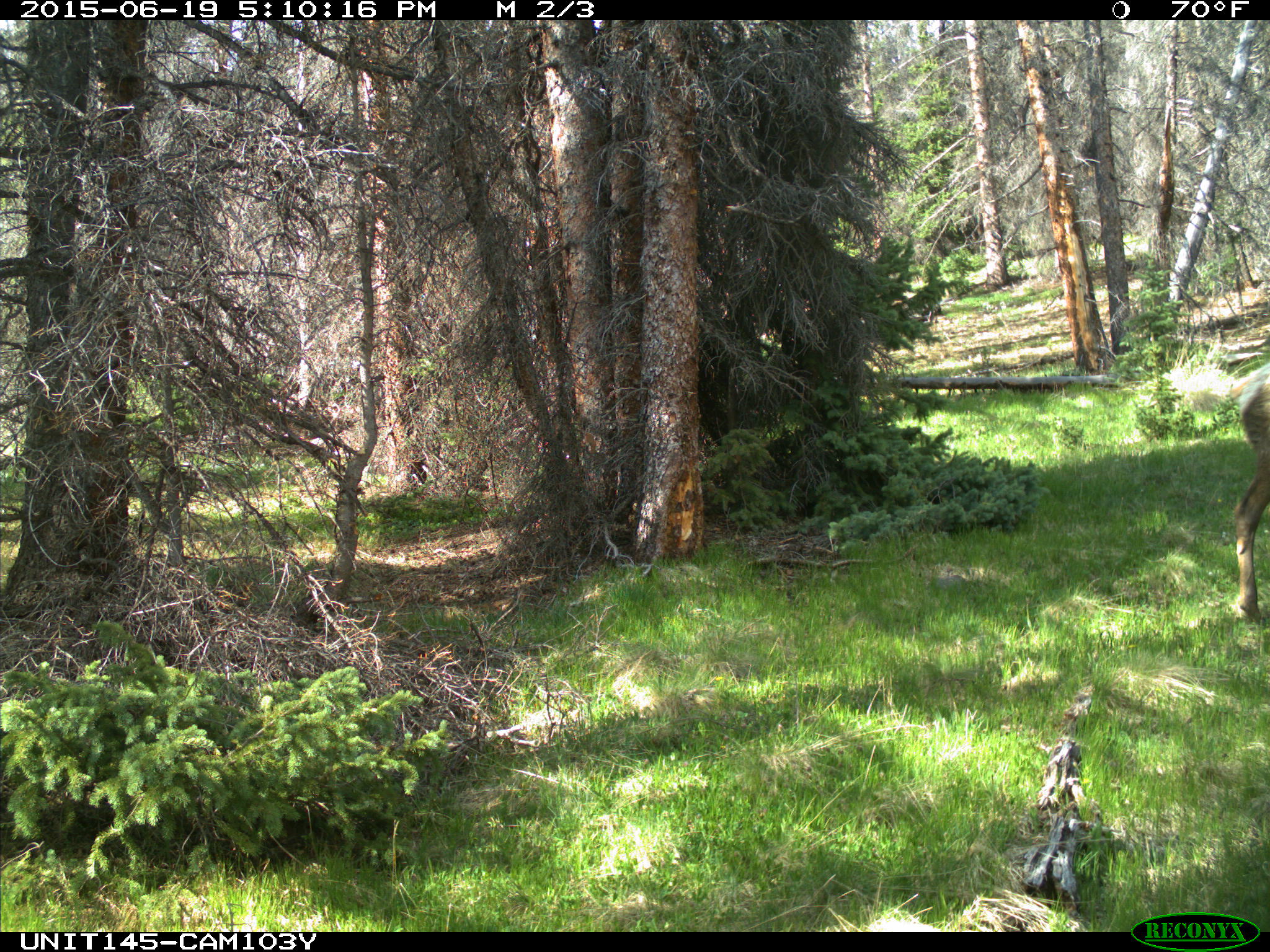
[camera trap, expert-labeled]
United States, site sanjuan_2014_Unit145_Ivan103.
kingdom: Animalia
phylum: Chordata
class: Mammalia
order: Artiodactyla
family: Cervidae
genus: Cervus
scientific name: Cervus elaphus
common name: red deer